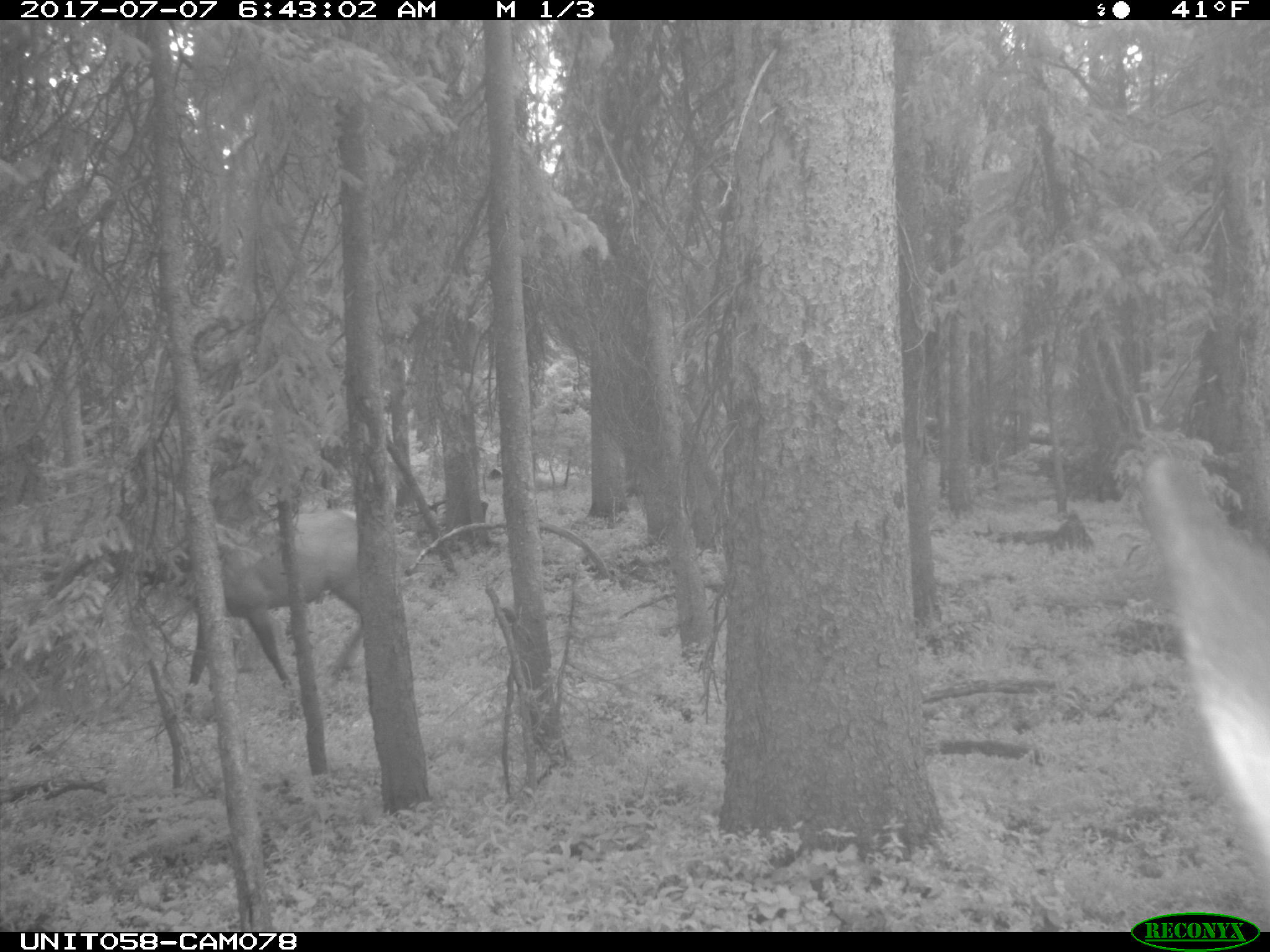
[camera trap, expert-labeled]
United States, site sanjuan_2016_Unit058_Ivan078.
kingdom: Animalia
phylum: Chordata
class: Mammalia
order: Artiodactyla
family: Cervidae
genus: Cervus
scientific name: Cervus elaphus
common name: red deer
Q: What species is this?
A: Cervus elaphus (red deer).